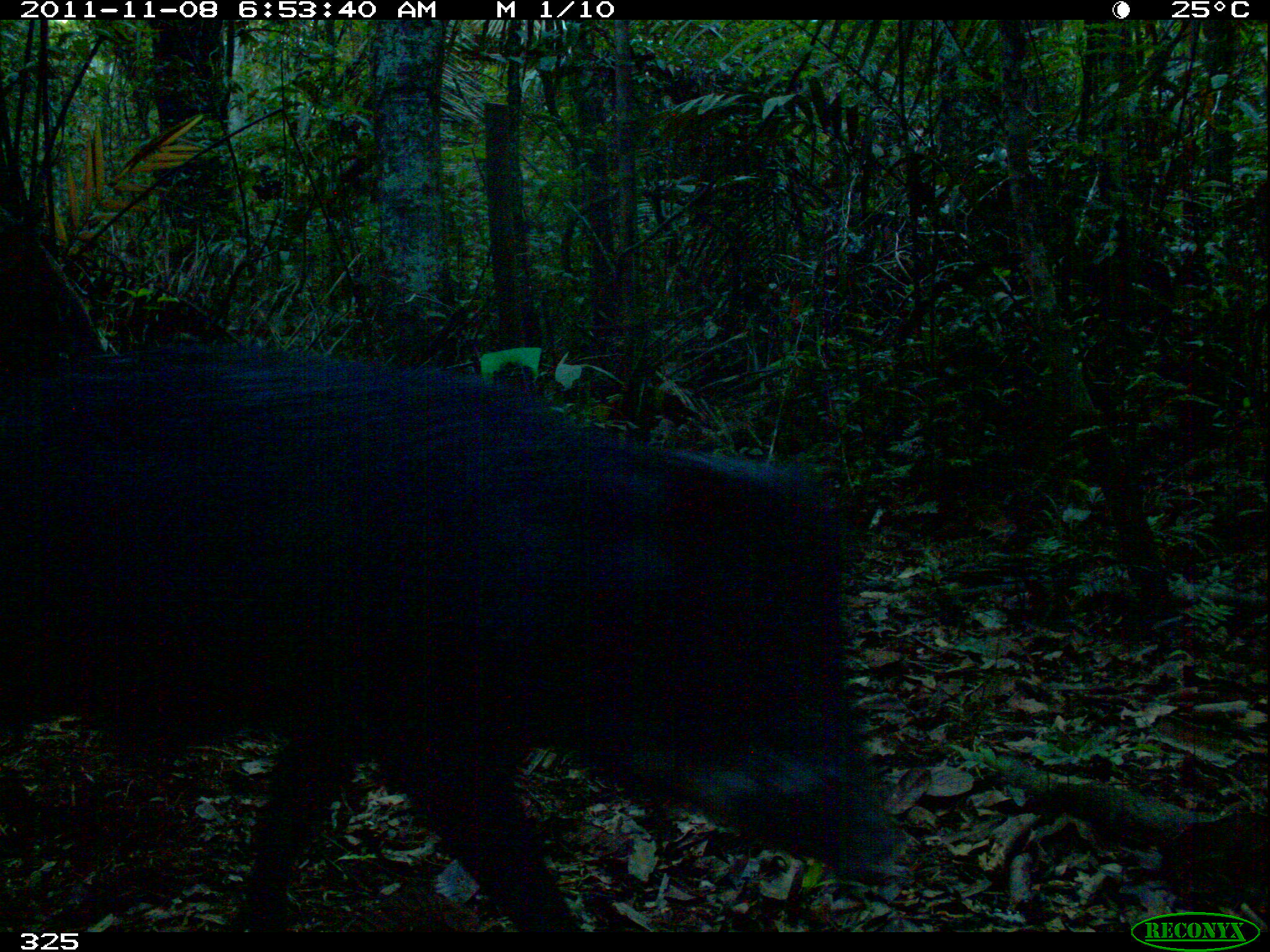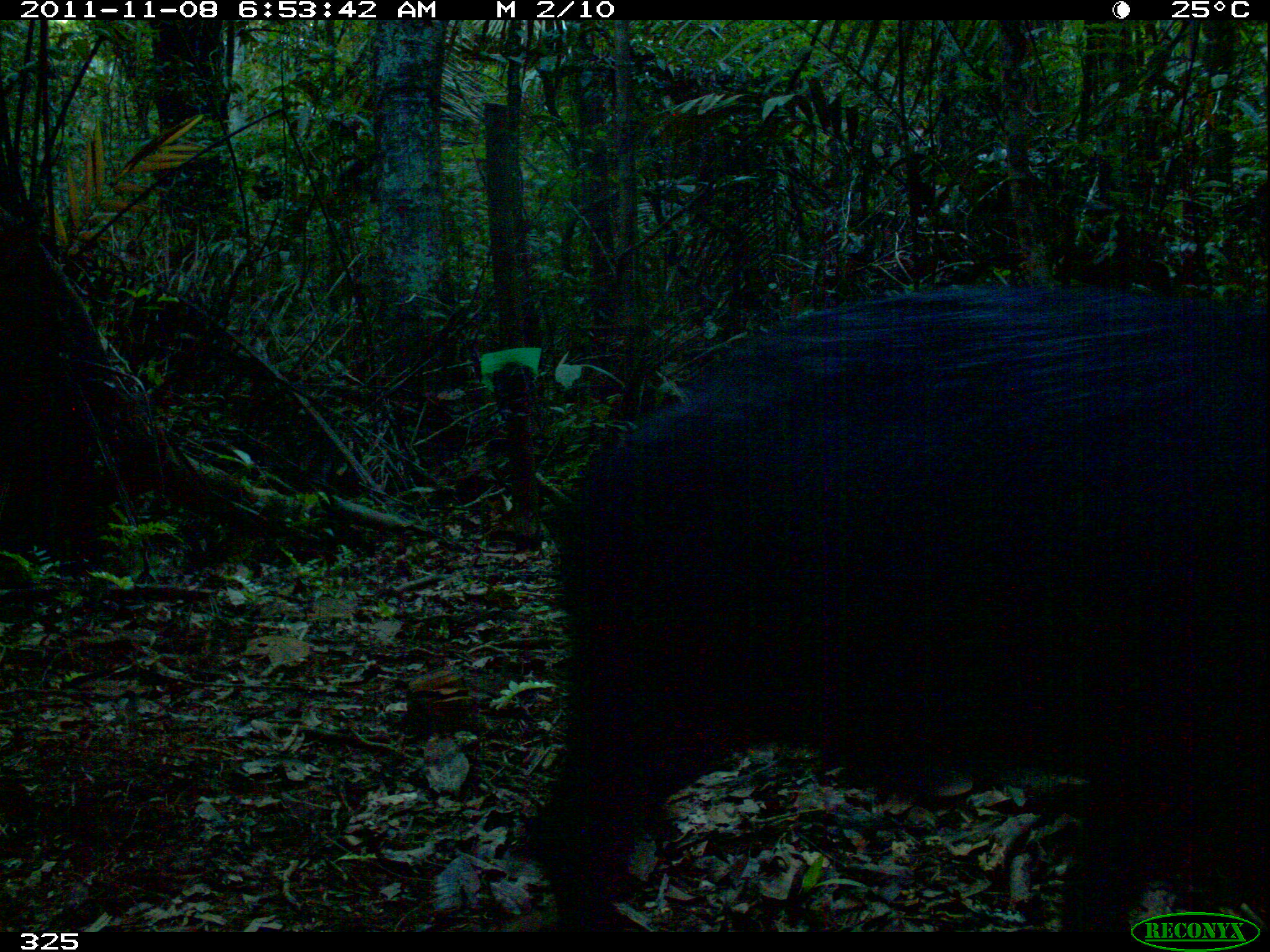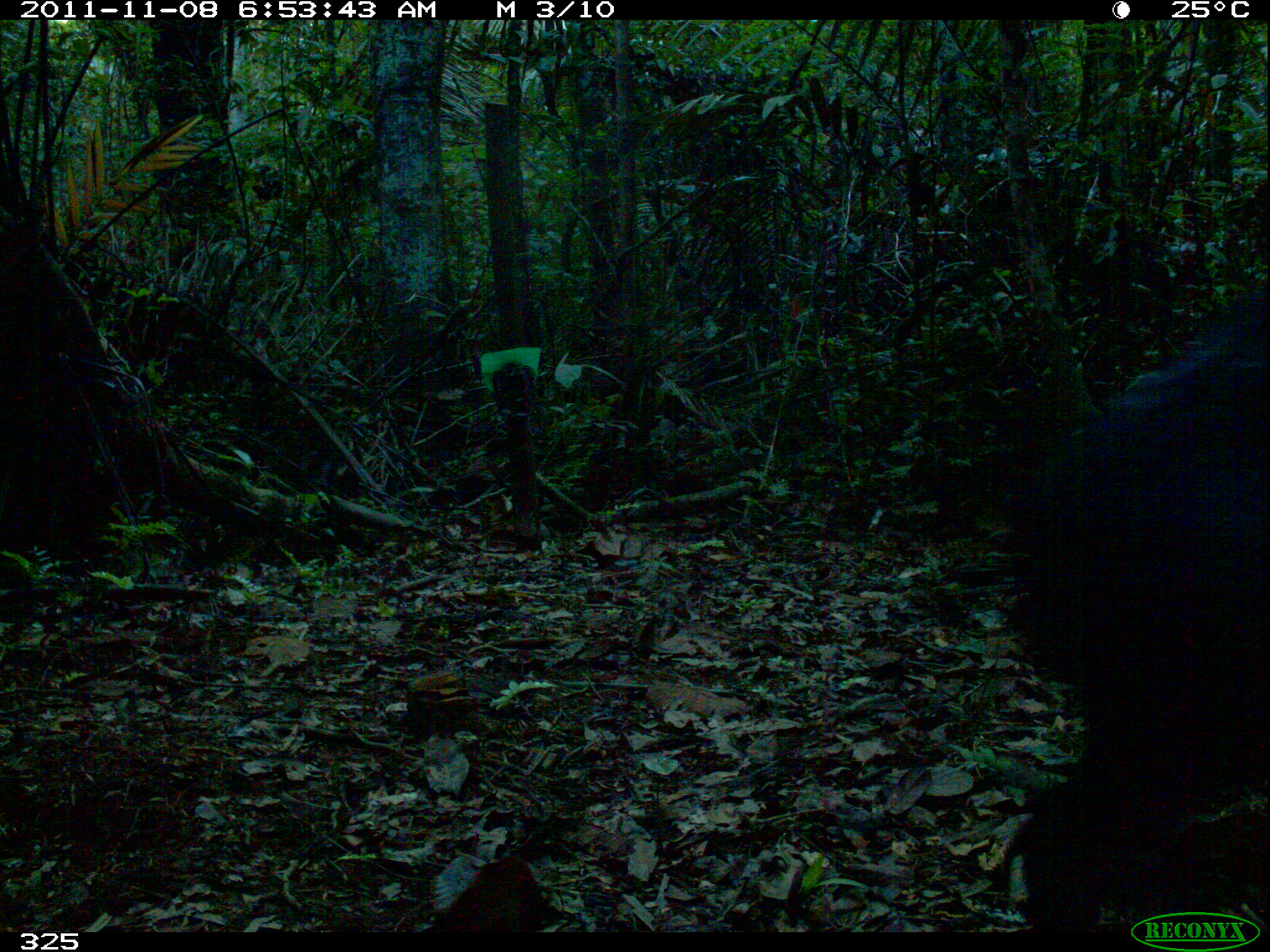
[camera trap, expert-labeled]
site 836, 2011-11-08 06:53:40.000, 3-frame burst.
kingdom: Animalia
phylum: Chordata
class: Mammalia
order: Artiodactyla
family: Tayassuidae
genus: Tayassu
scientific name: Tayassu pecari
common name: white-lipped peccary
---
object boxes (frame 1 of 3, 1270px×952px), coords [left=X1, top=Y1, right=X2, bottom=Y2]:
tayassu pecari: [left=0, top=344, right=879, bottom=952]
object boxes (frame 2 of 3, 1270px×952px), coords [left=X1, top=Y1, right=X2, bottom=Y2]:
tayassu pecari: [left=533, top=278, right=1270, bottom=951]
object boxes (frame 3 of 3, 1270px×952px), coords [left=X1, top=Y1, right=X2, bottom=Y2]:
tayassu pecari: [left=997, top=296, right=1266, bottom=952]